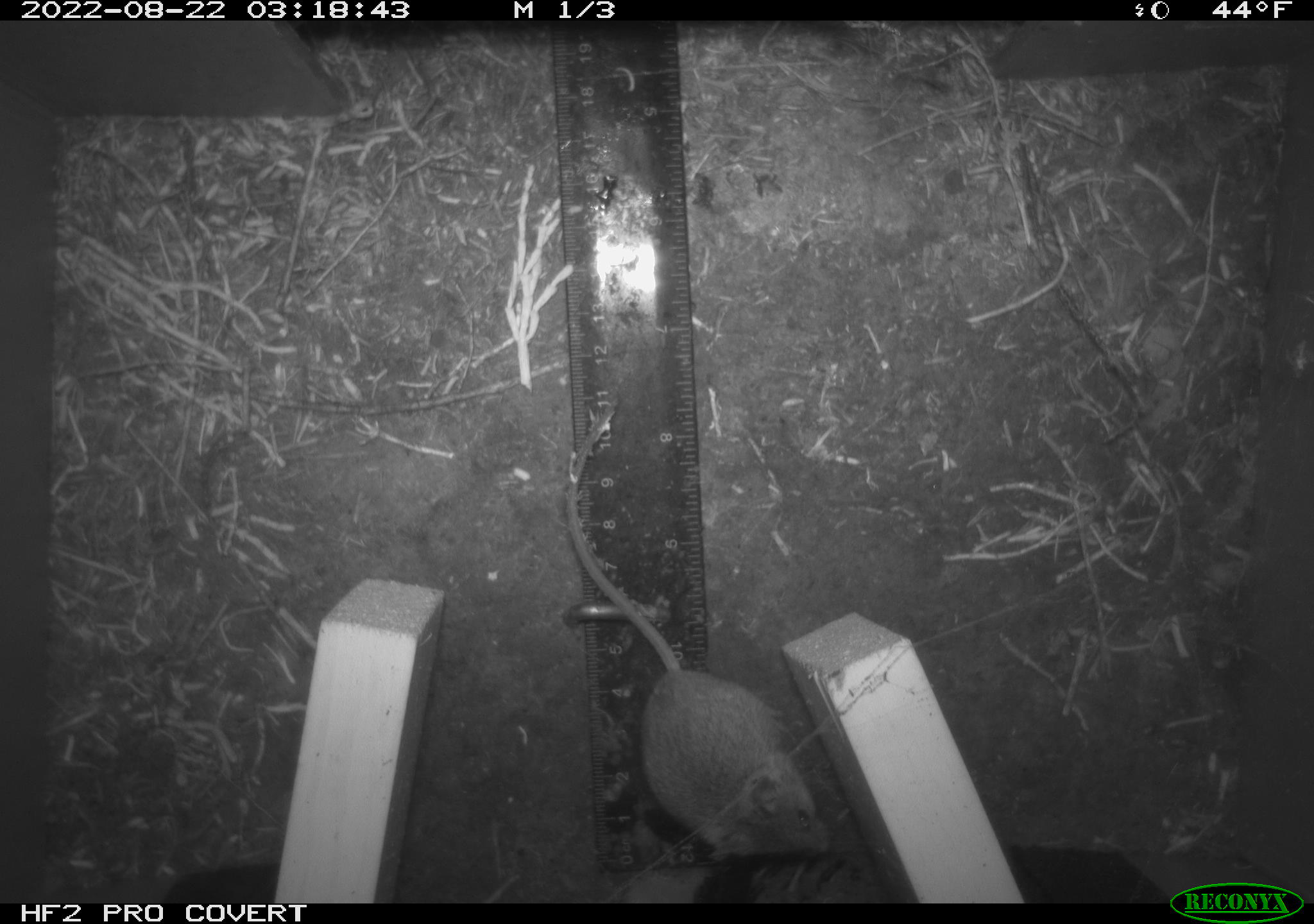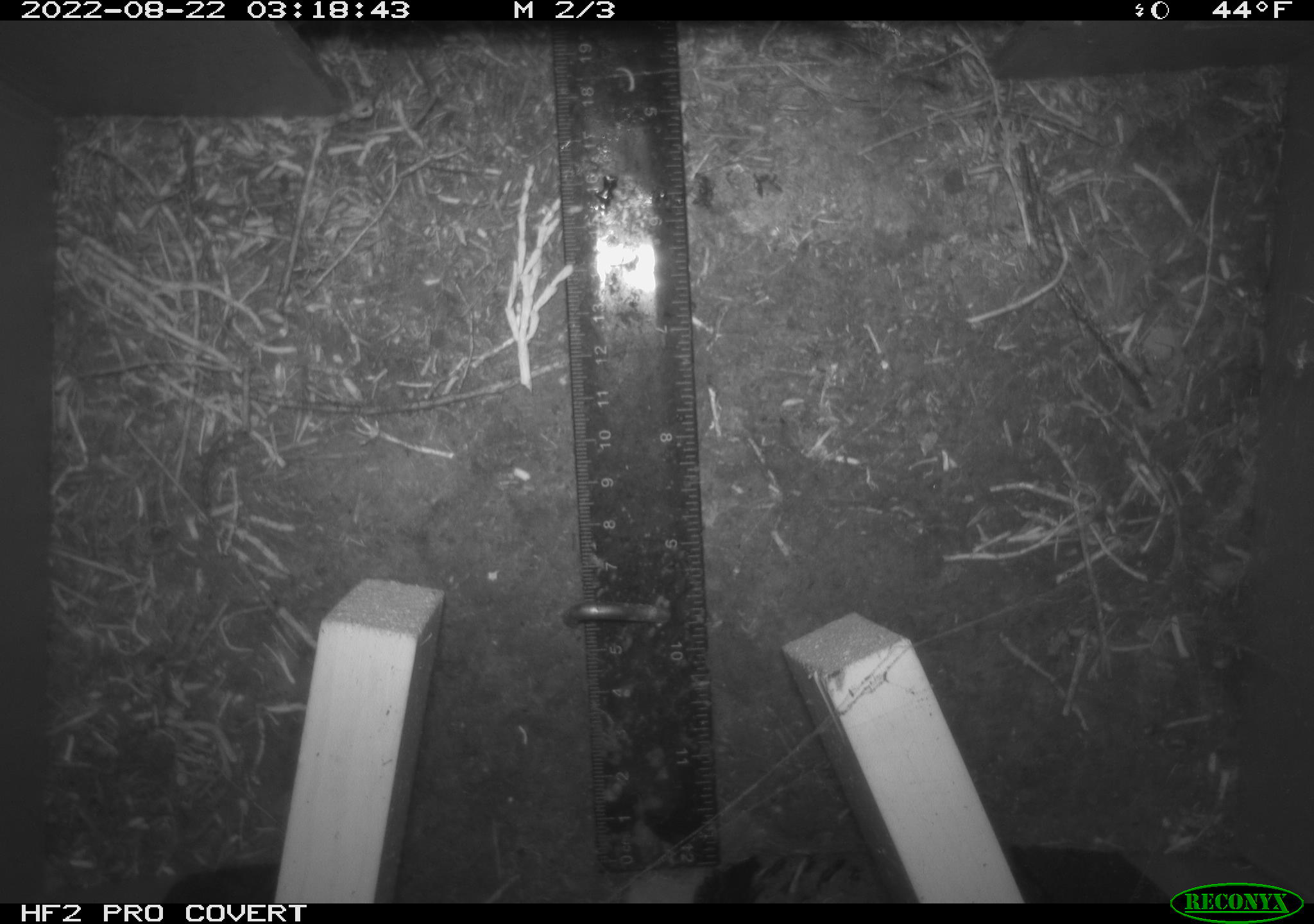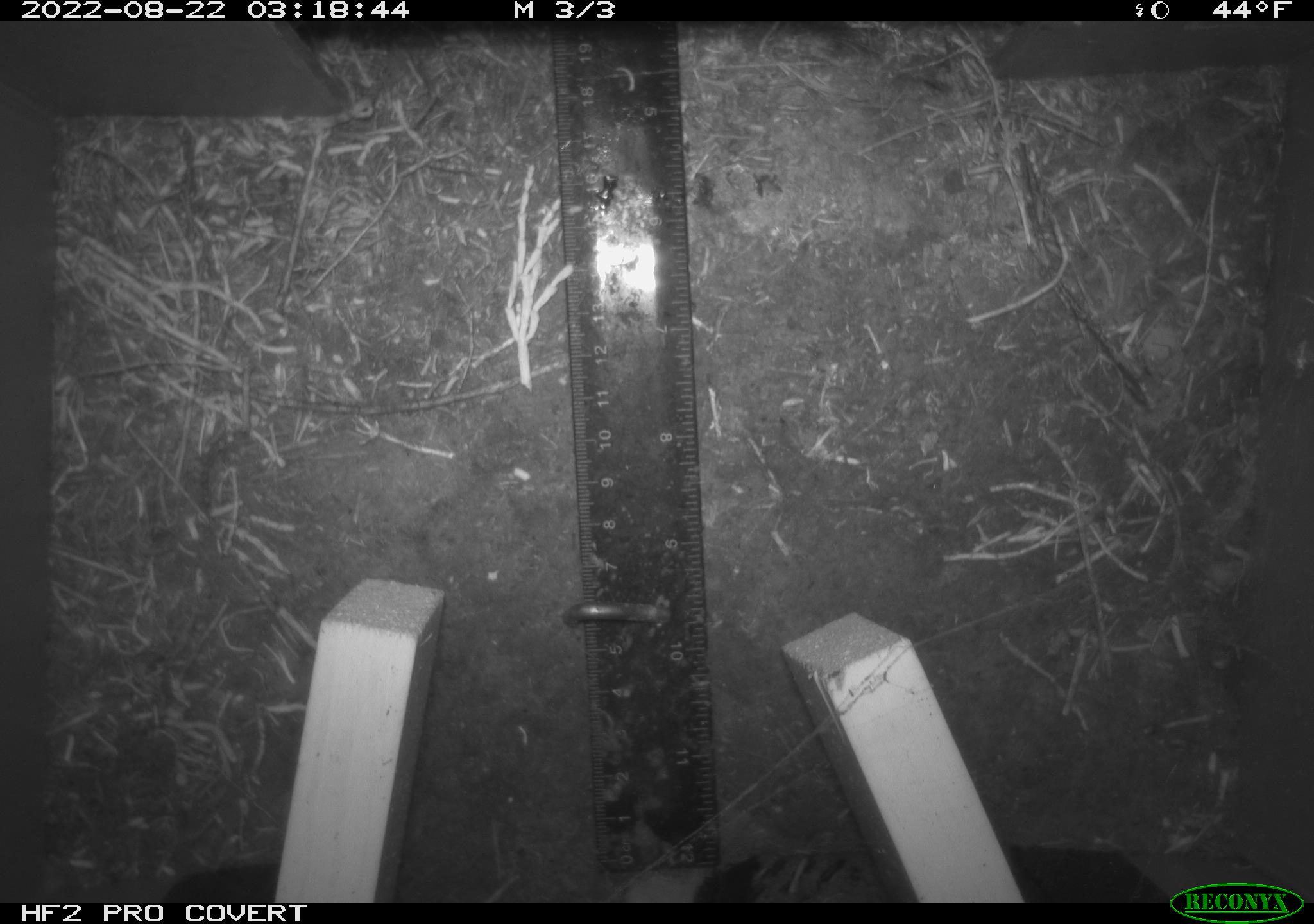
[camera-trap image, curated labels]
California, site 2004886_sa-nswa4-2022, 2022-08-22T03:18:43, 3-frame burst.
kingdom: Animalia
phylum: Chordata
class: Mammalia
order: Rodentia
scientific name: Rodentia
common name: rodent